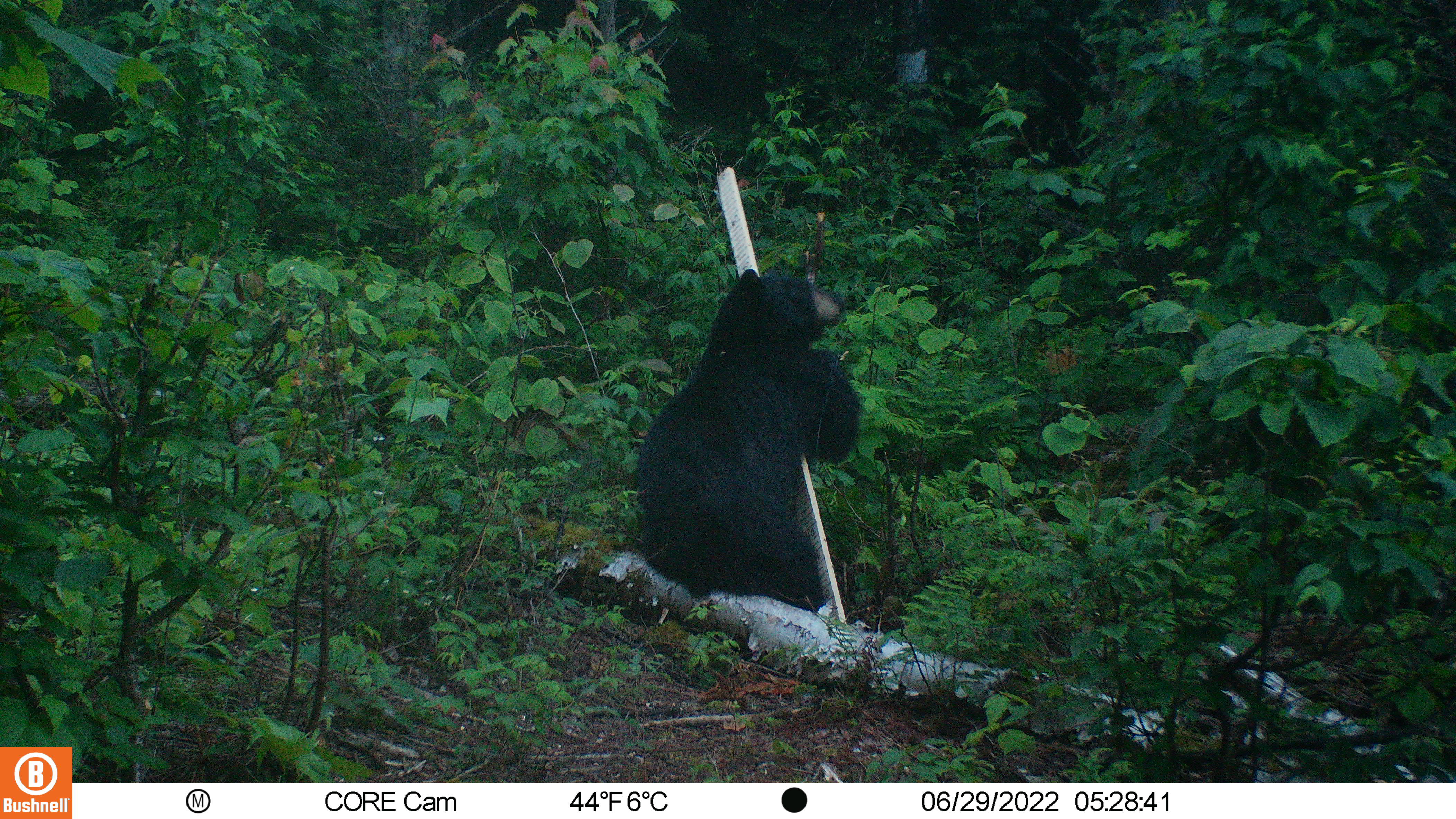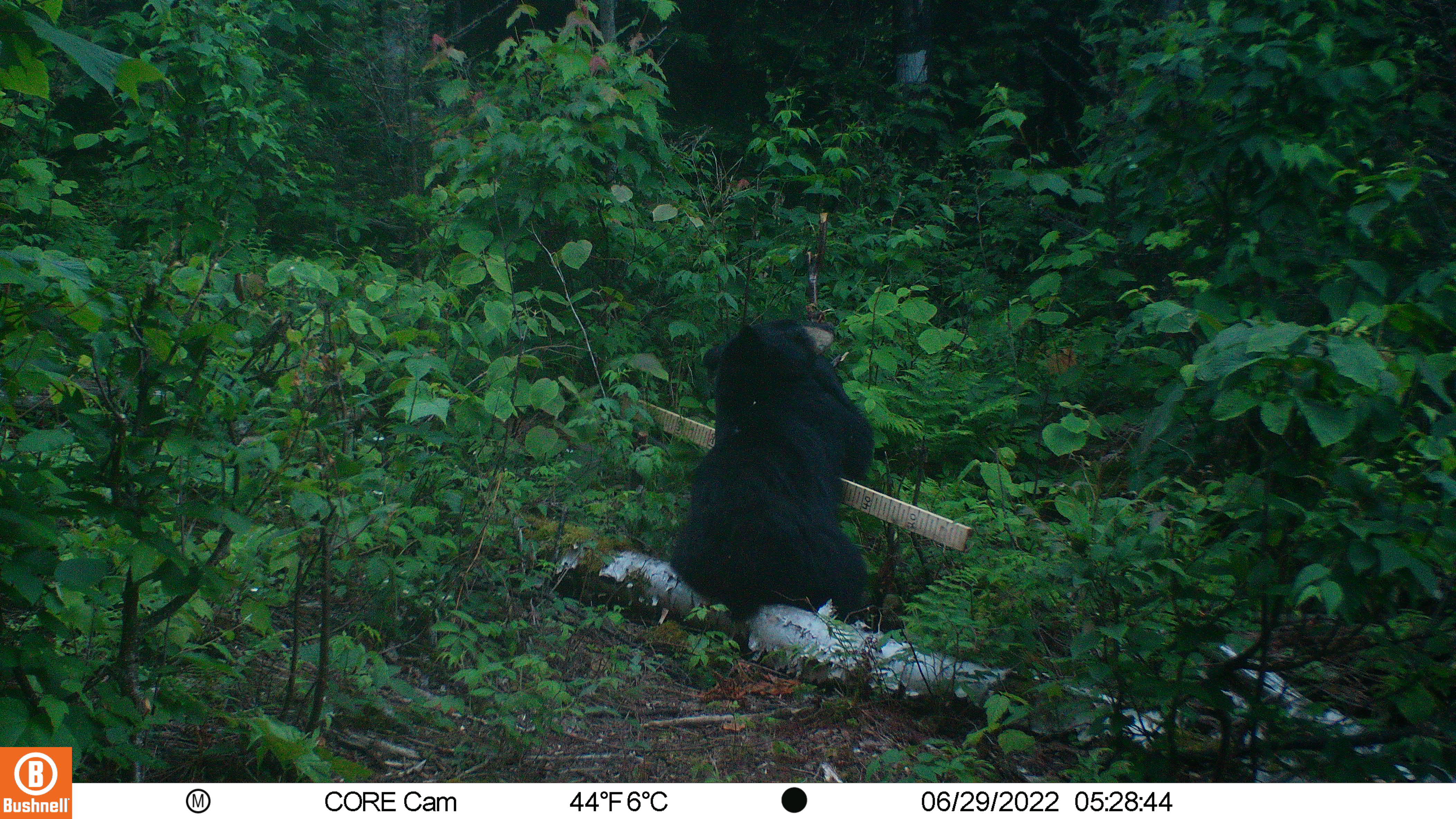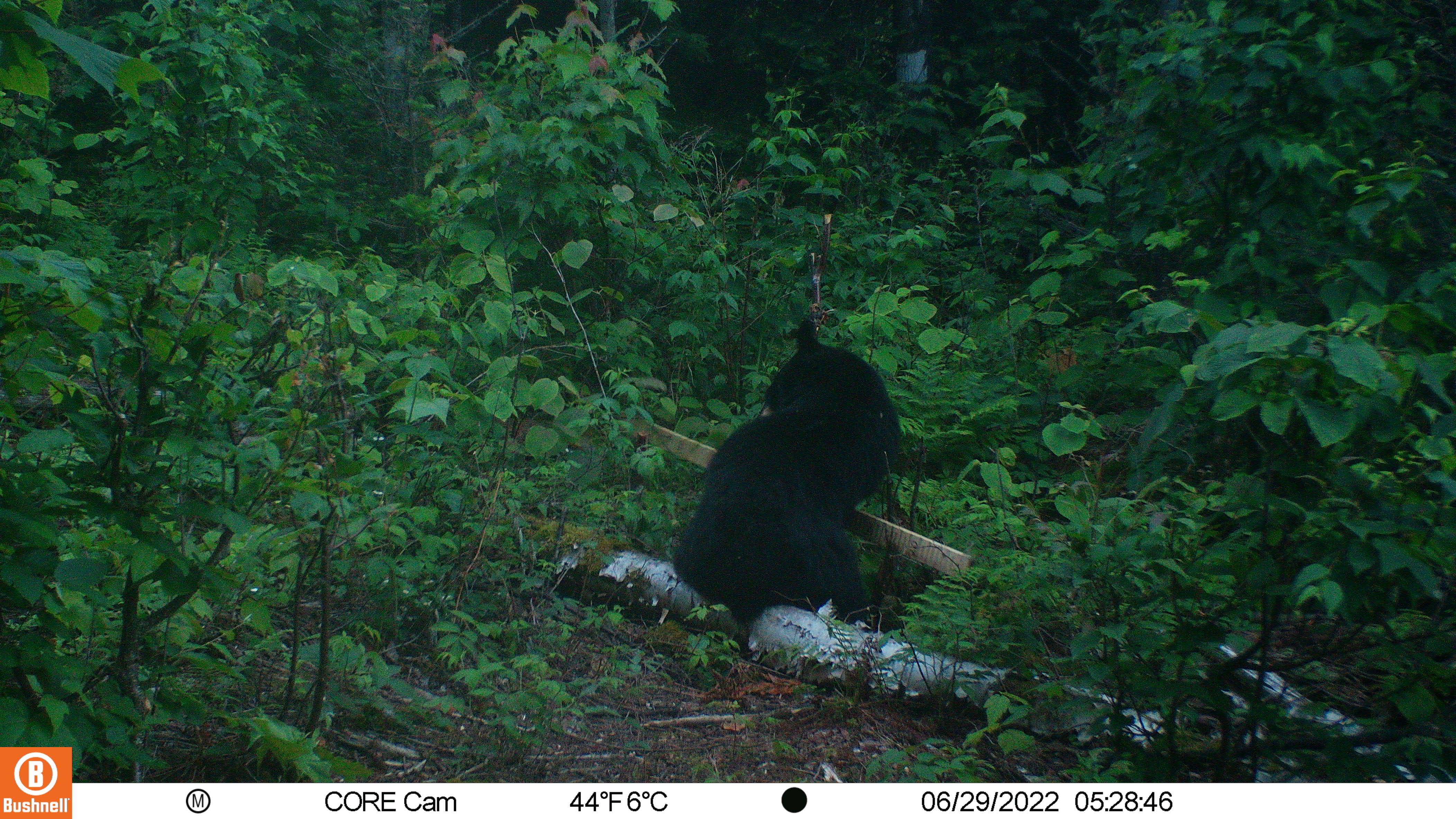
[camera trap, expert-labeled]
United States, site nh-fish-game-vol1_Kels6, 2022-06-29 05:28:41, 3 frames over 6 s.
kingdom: Animalia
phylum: Chordata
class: Mammalia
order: Carnivora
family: Ursidae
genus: Ursus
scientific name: Ursus americanus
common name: black bear